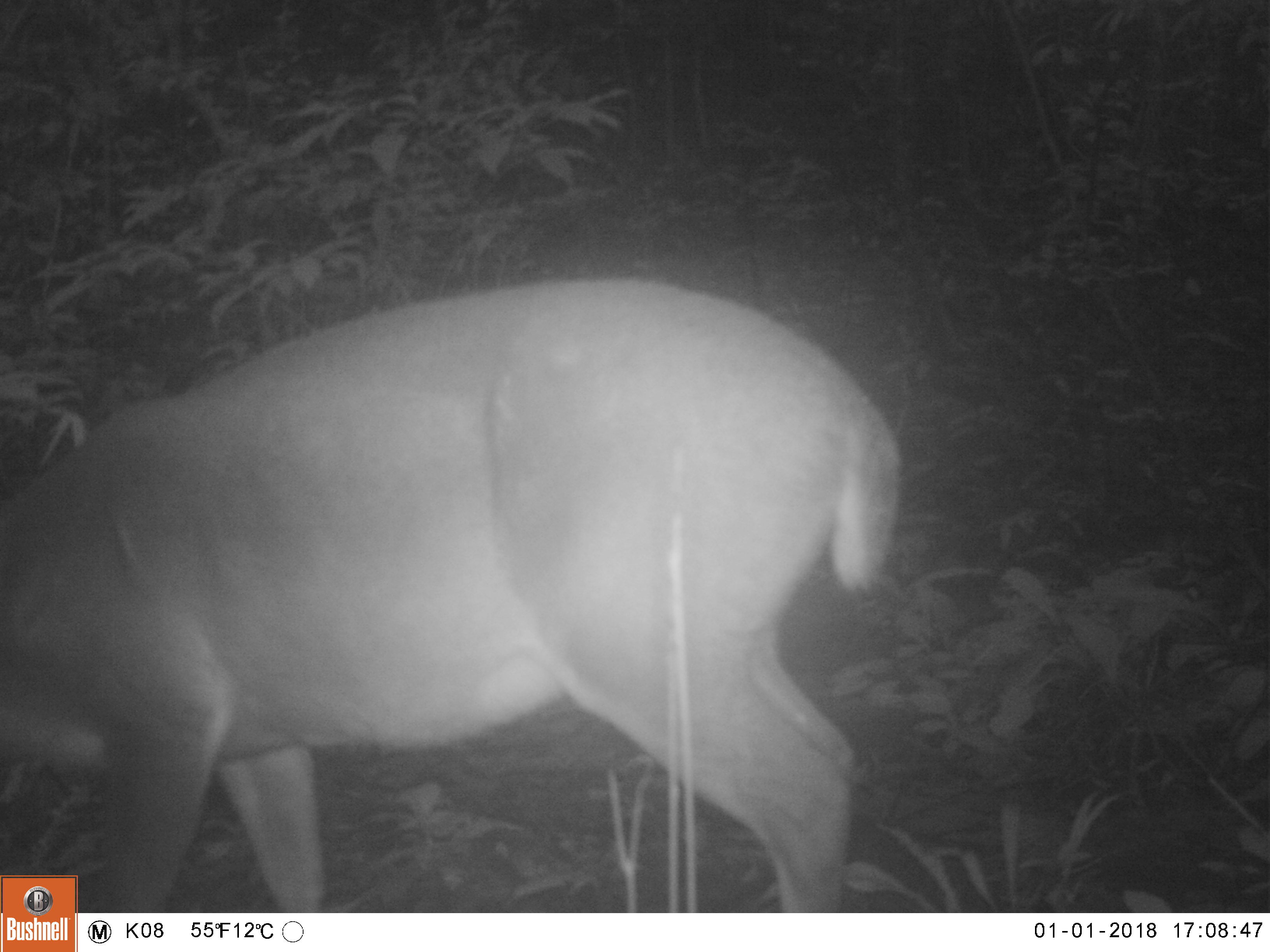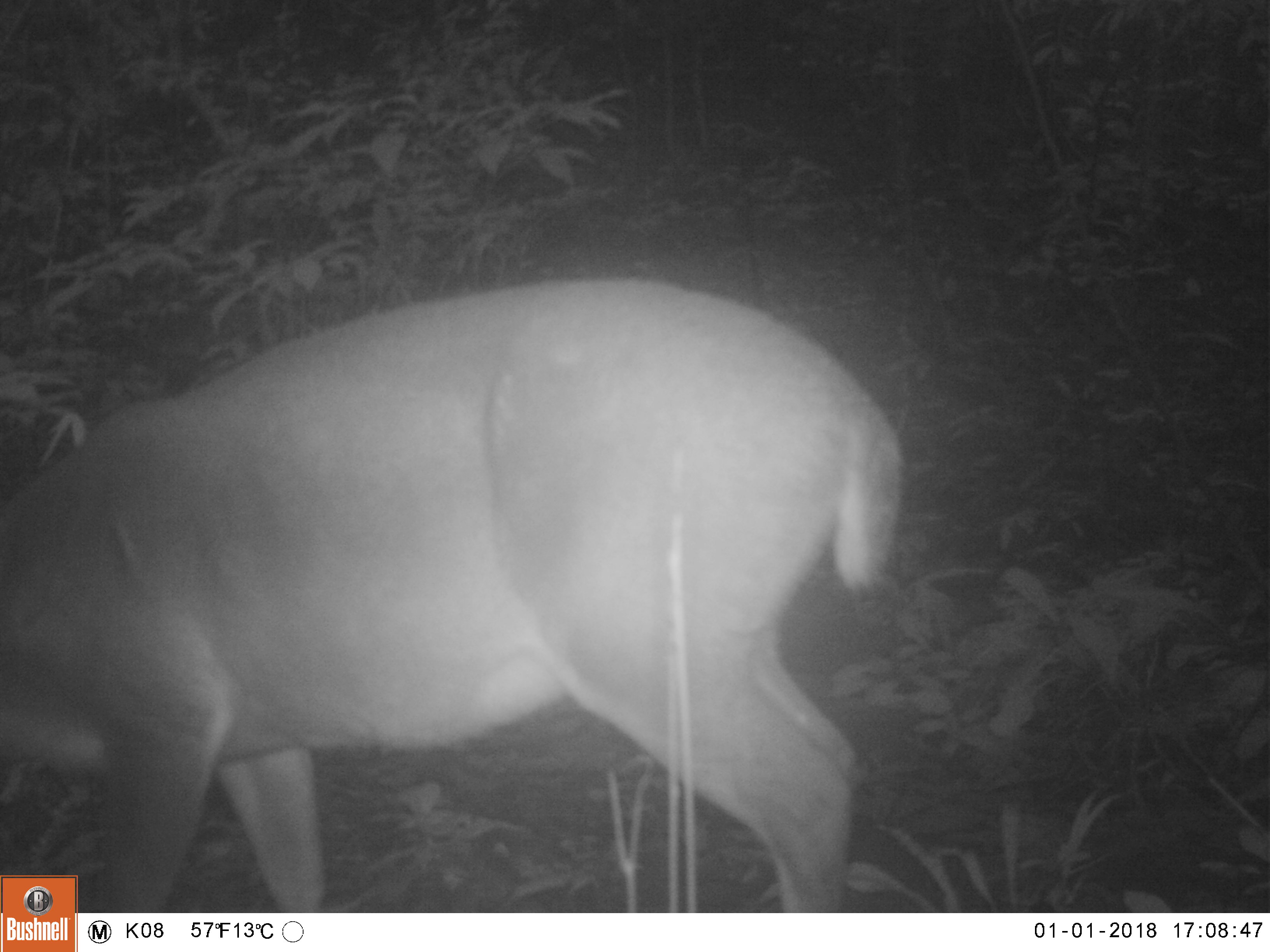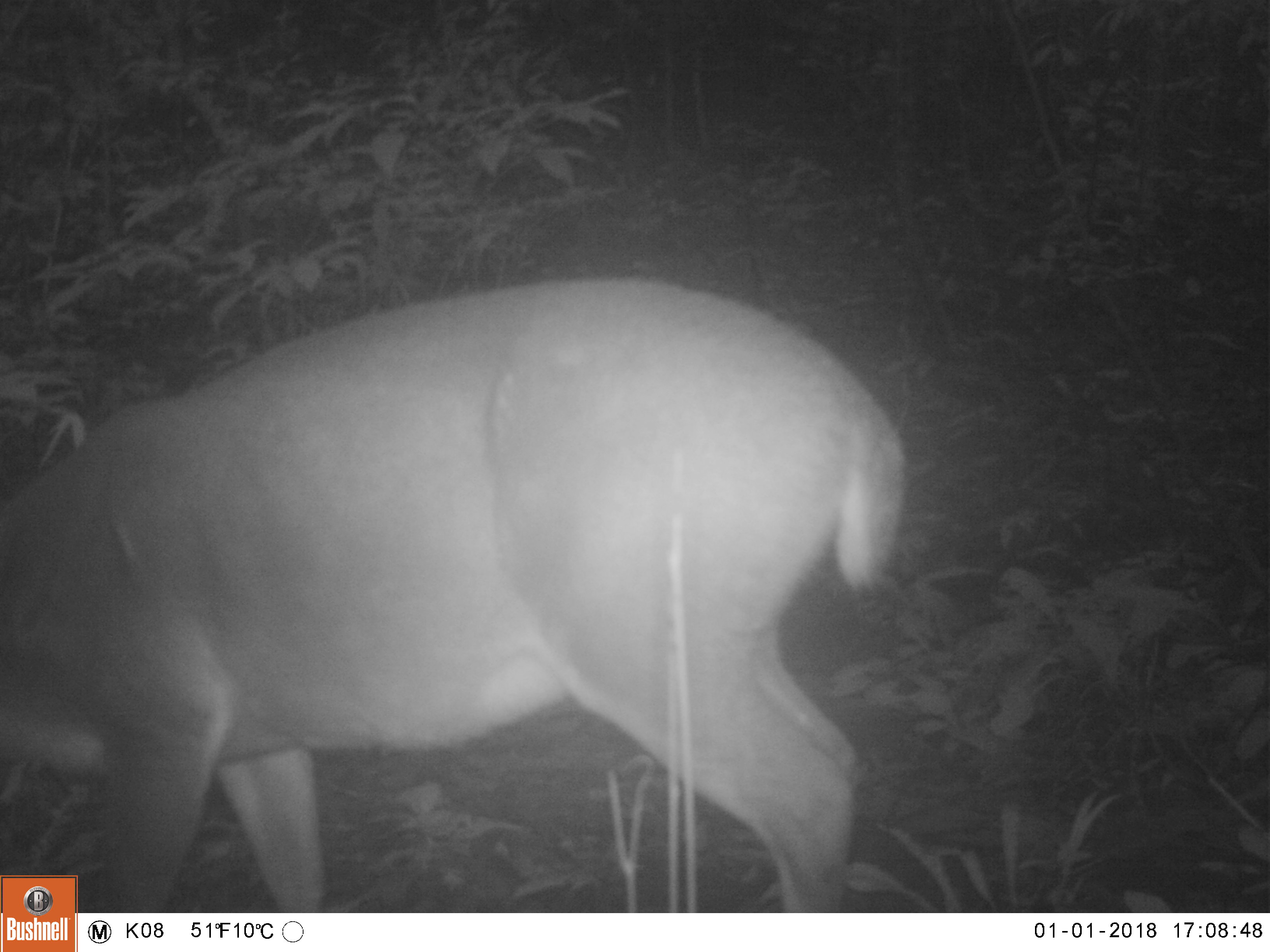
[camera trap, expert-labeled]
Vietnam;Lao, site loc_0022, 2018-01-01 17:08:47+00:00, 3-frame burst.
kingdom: Animalia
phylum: Chordata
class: Mammalia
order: Artiodactyla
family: Cervidae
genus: Muntiacus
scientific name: Muntiacus vuquangensis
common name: large-antlered muntjac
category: large antlered muntjac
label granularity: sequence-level